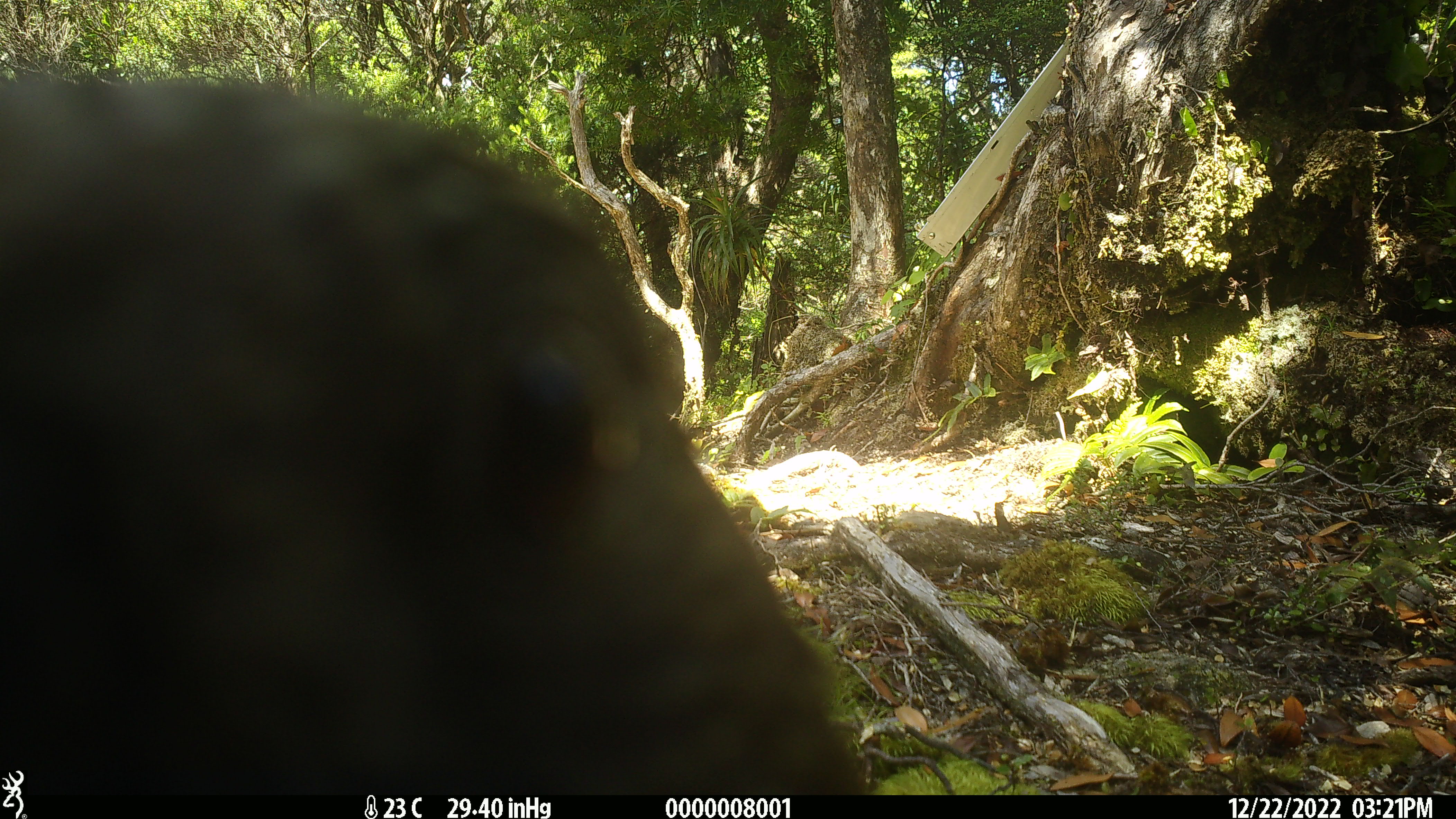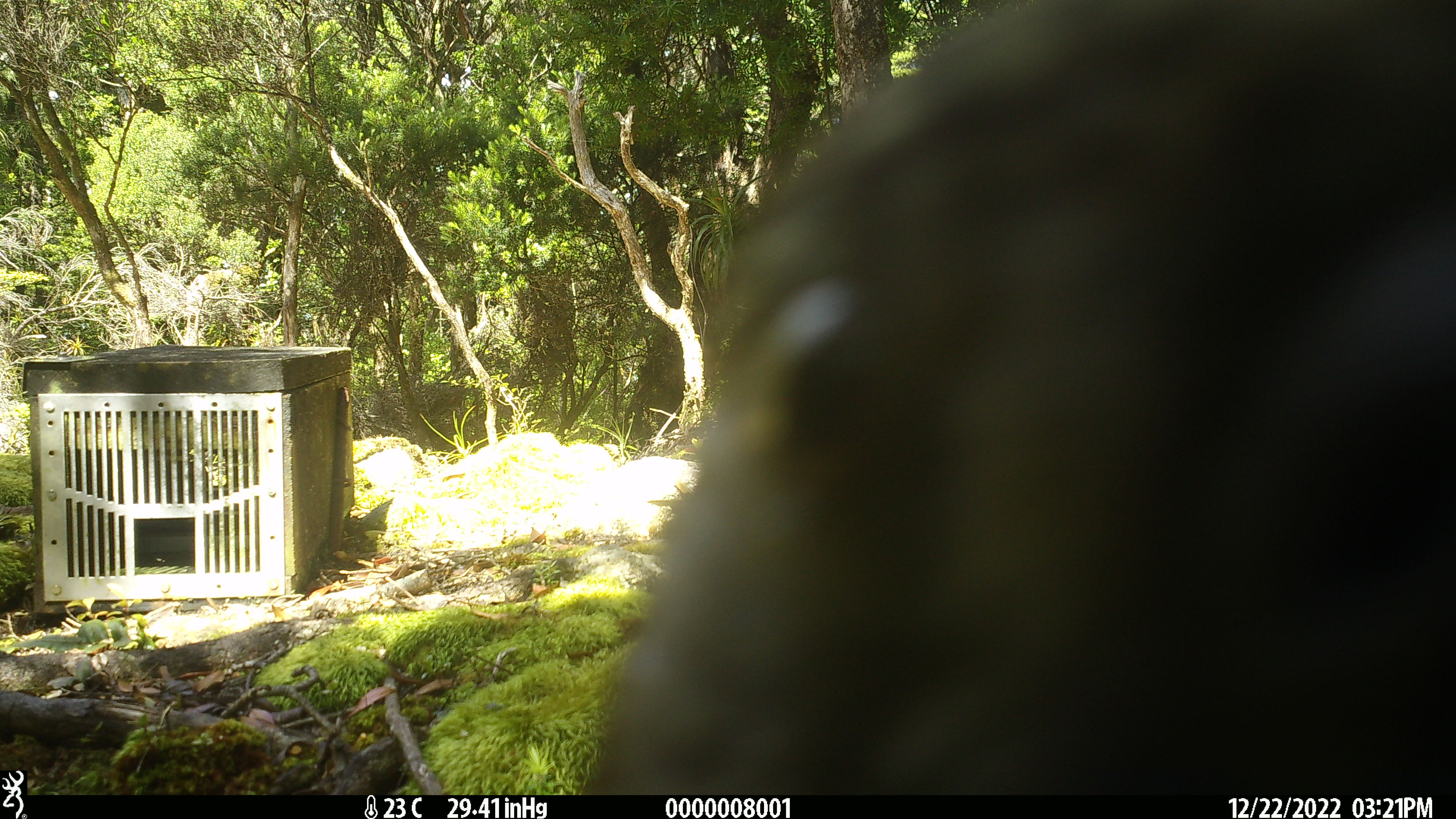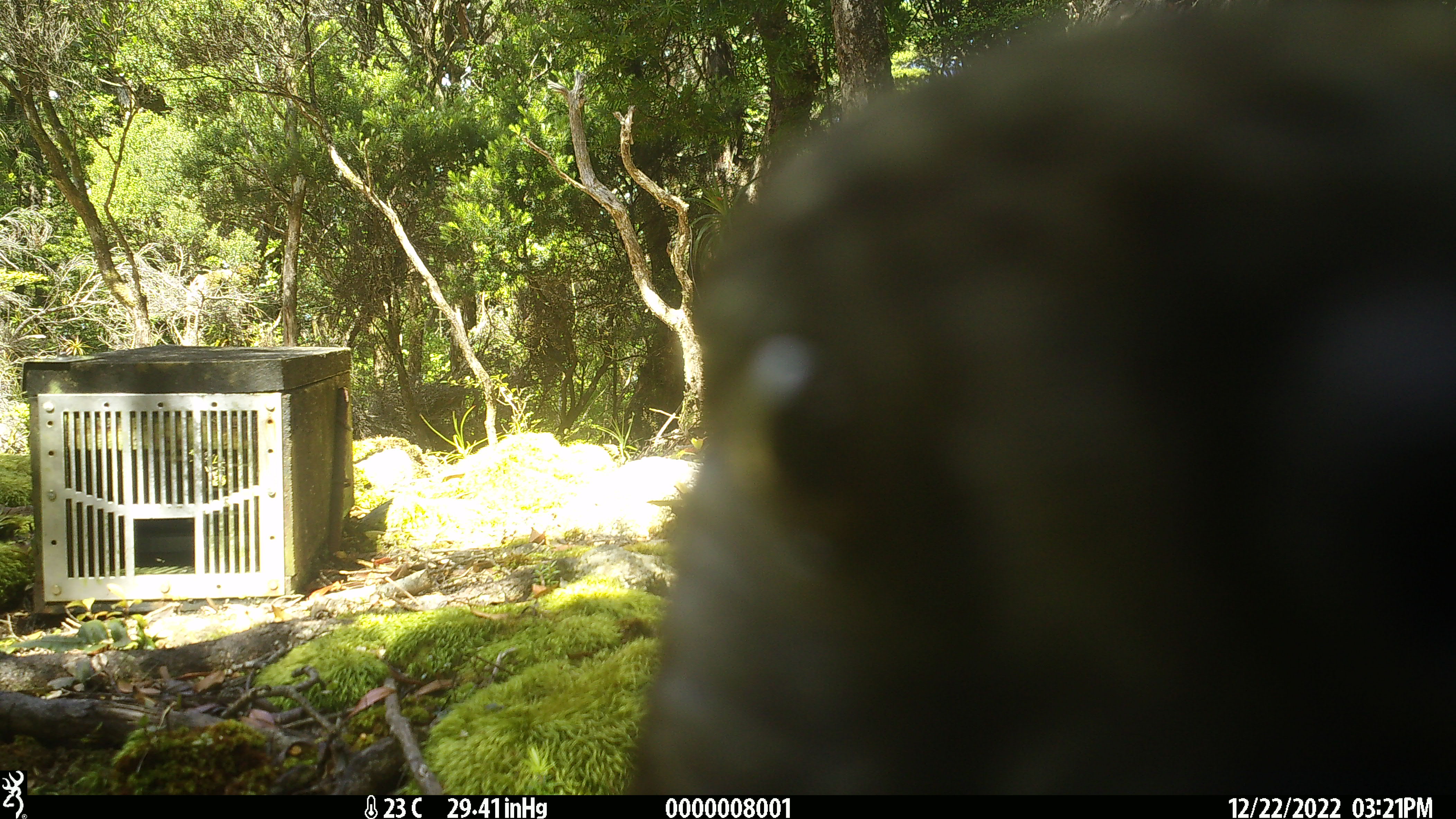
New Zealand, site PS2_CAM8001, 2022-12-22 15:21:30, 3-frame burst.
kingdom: Animalia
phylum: Chordata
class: Aves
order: Psittaciformes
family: Strigopidae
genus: Nestor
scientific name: Nestor notabilis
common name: kea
Kea (Nestor notabilis).